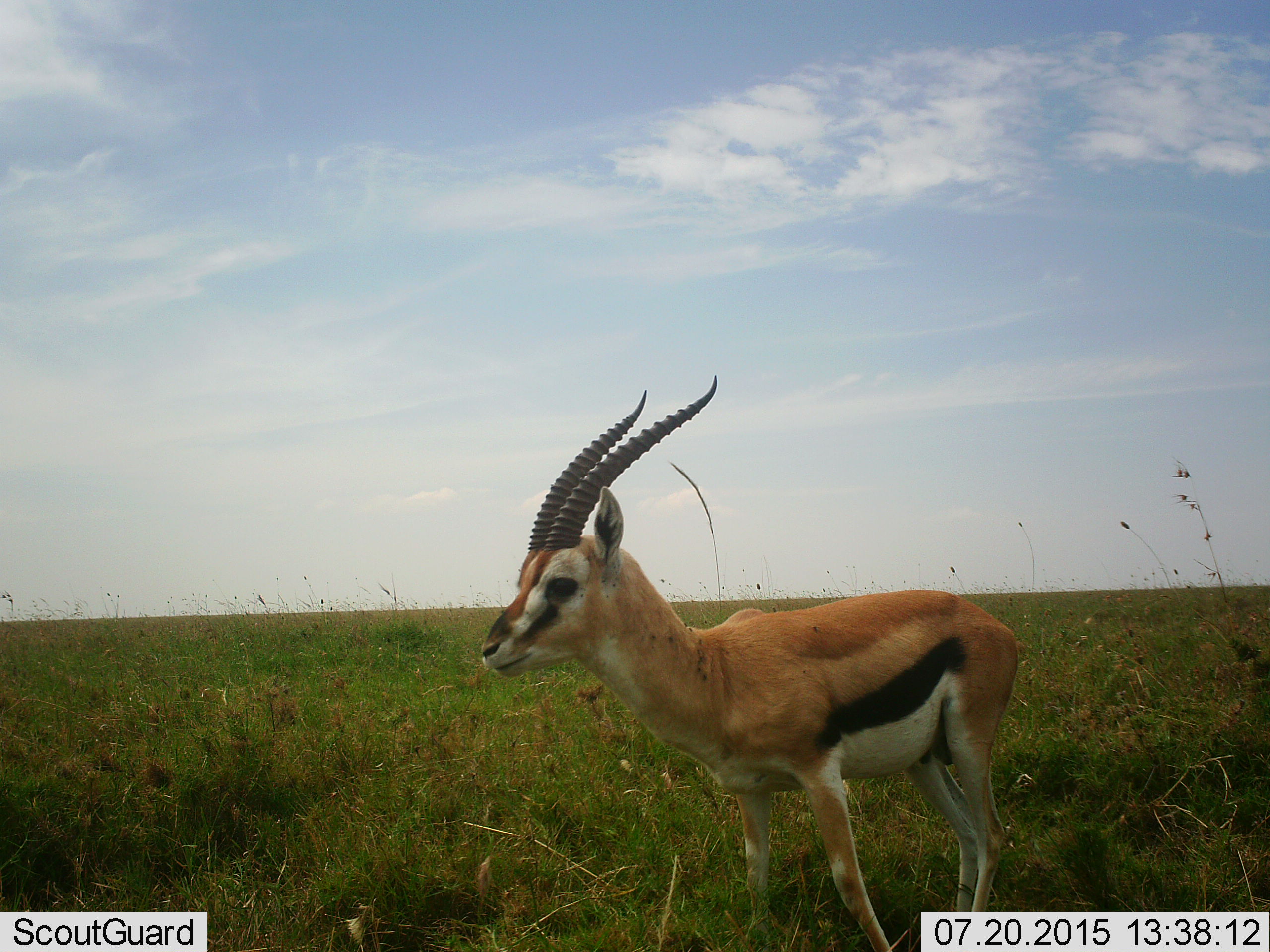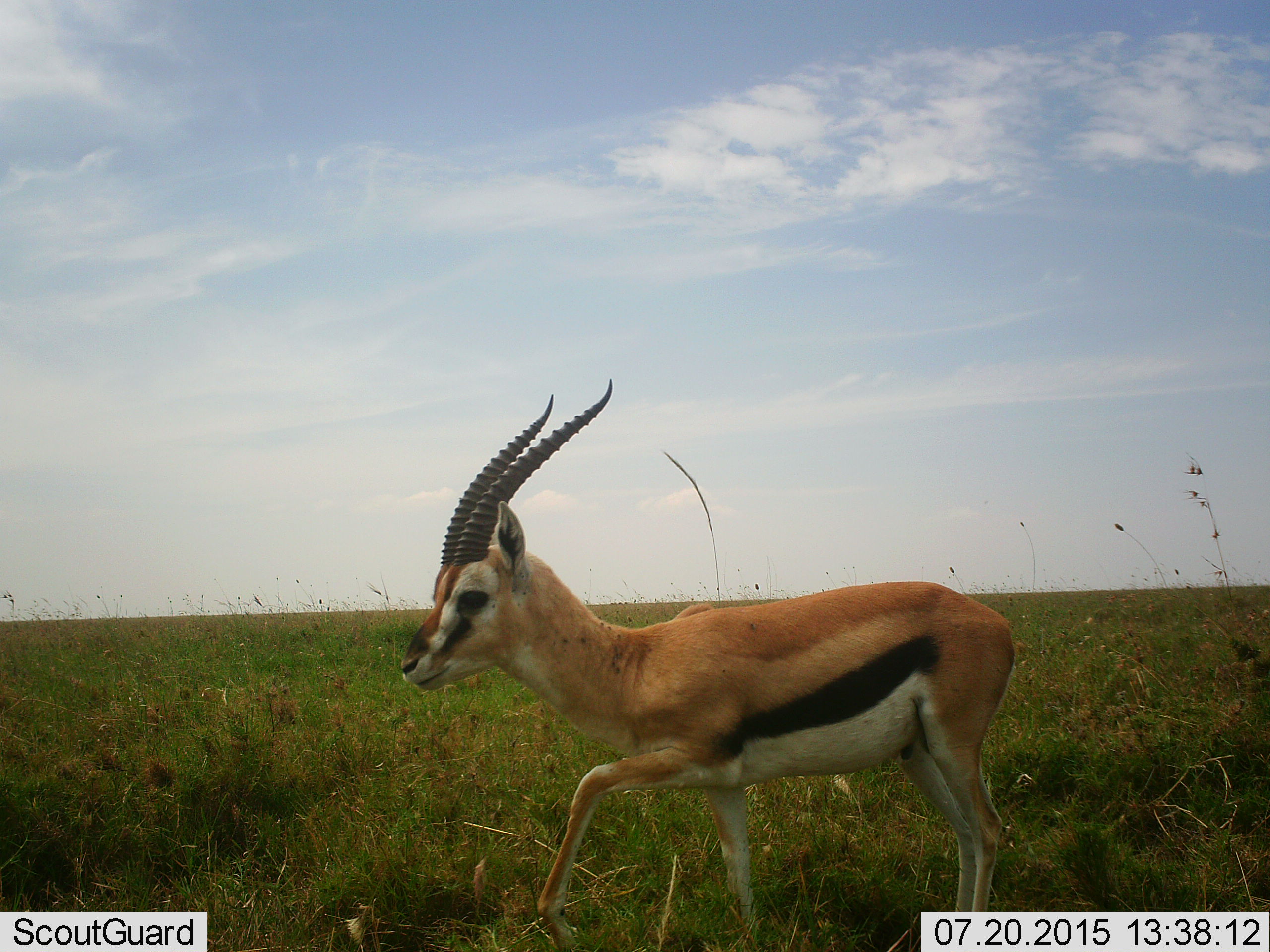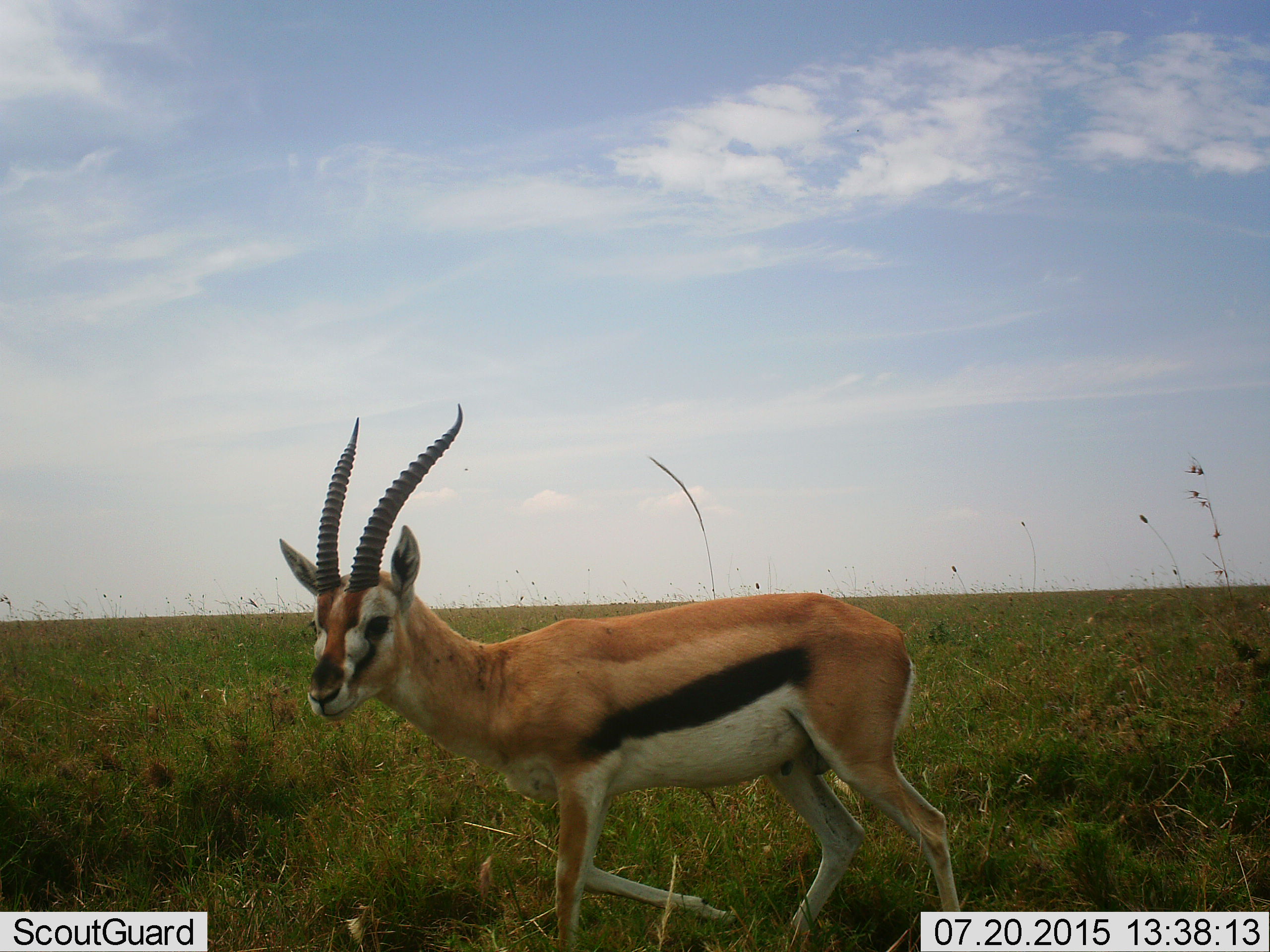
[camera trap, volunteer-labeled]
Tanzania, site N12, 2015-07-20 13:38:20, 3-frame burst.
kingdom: Animalia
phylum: Chordata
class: Mammalia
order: Artiodactyla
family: Bovidae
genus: Eudorcas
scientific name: Eudorcas thomsonii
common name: thomson's gazelle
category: gazellethomsons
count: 1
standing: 57%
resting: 0%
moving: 57%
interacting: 0%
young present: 0%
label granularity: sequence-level